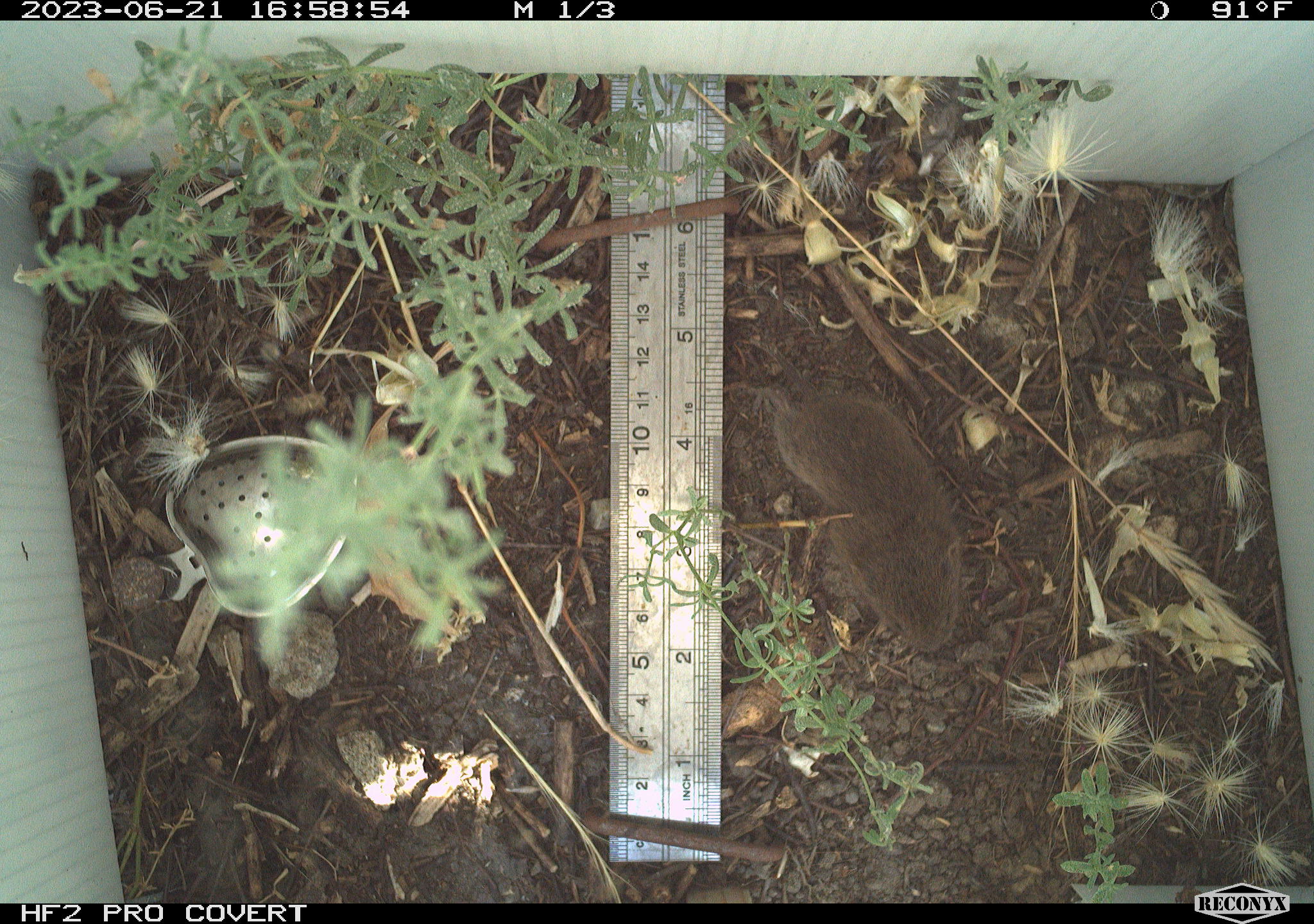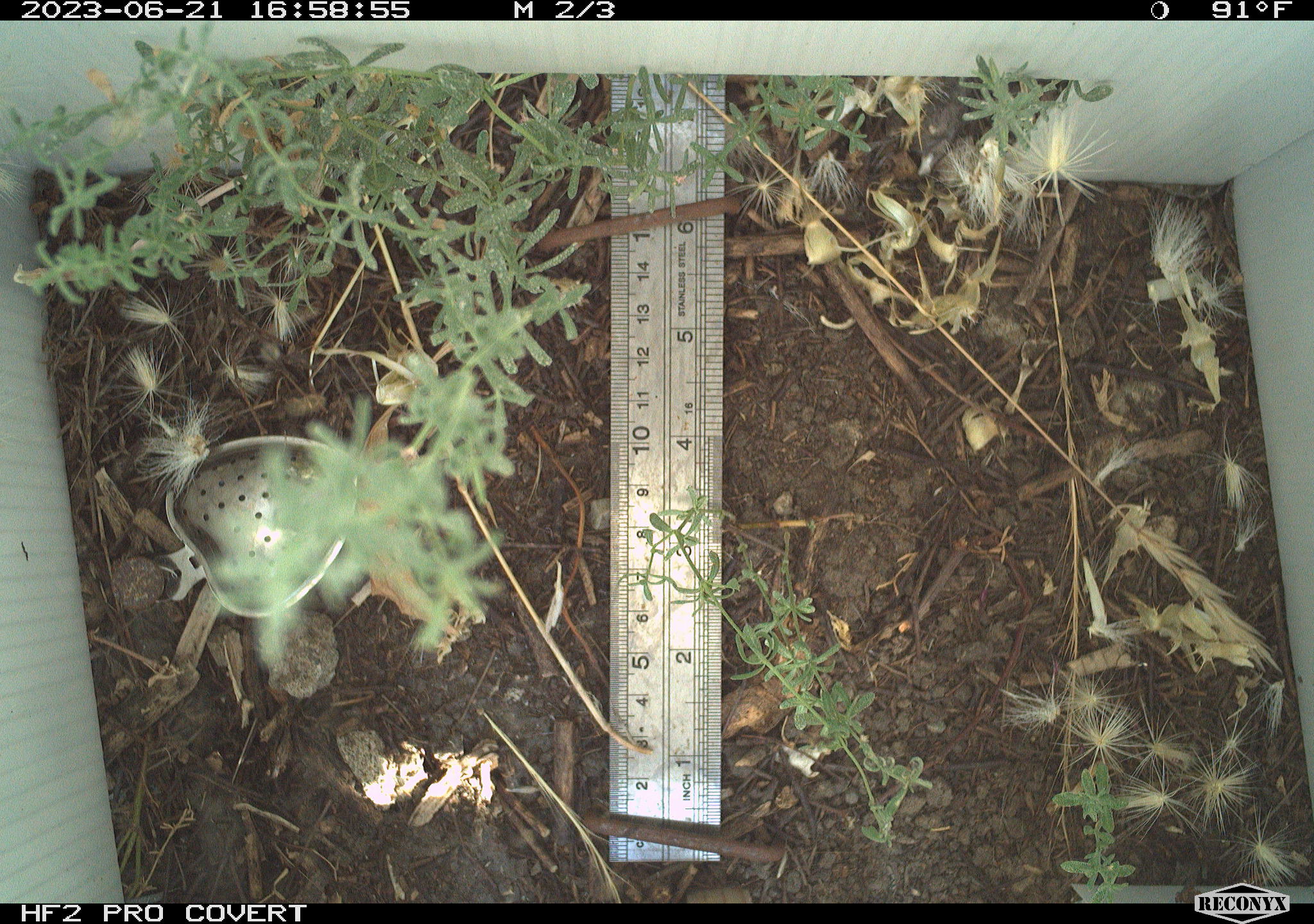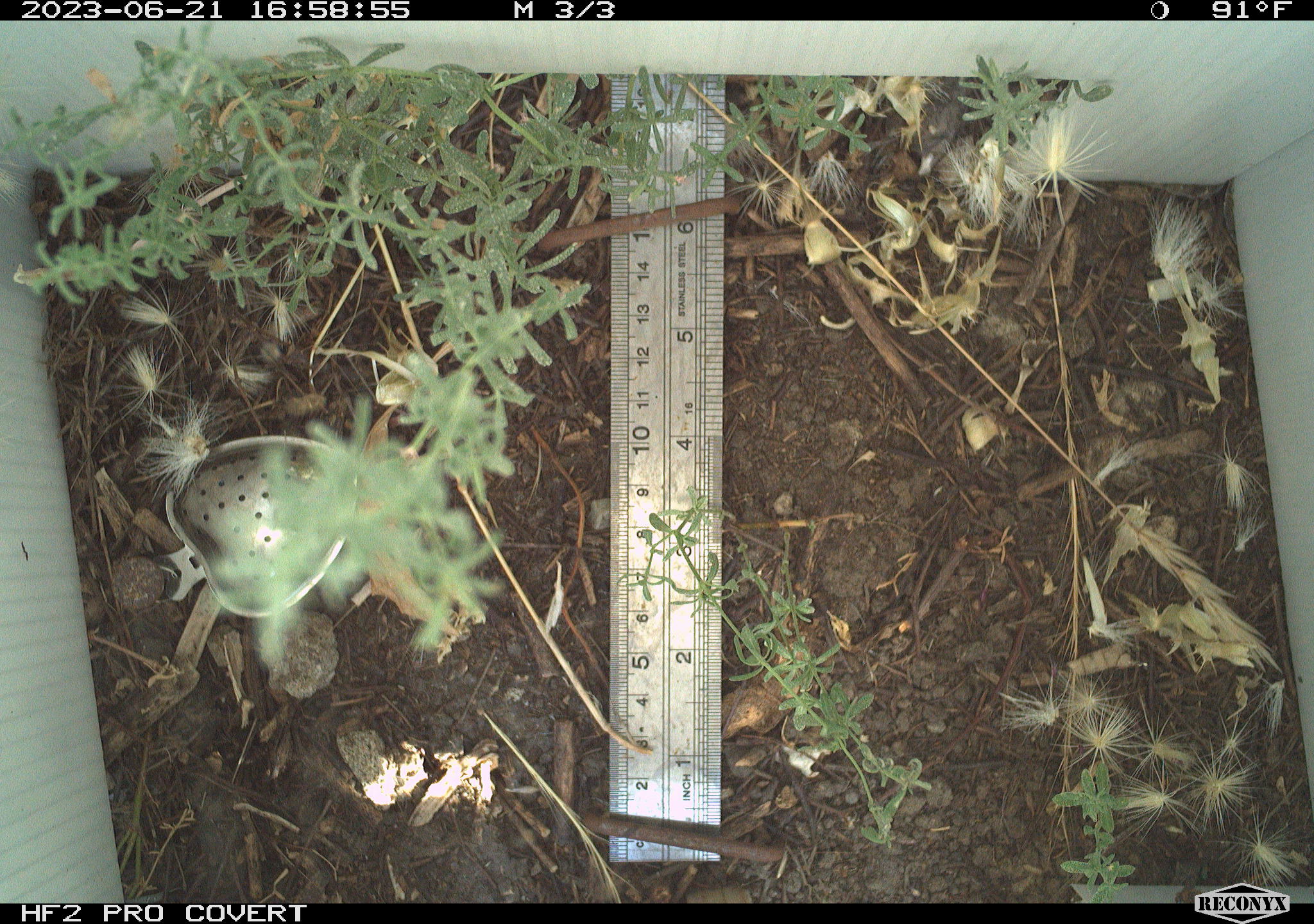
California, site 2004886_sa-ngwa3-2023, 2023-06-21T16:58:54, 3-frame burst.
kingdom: Animalia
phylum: Chordata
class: Mammalia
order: Rodentia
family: Cricetidae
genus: Microtus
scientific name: Microtus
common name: meadow vole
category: microtus species